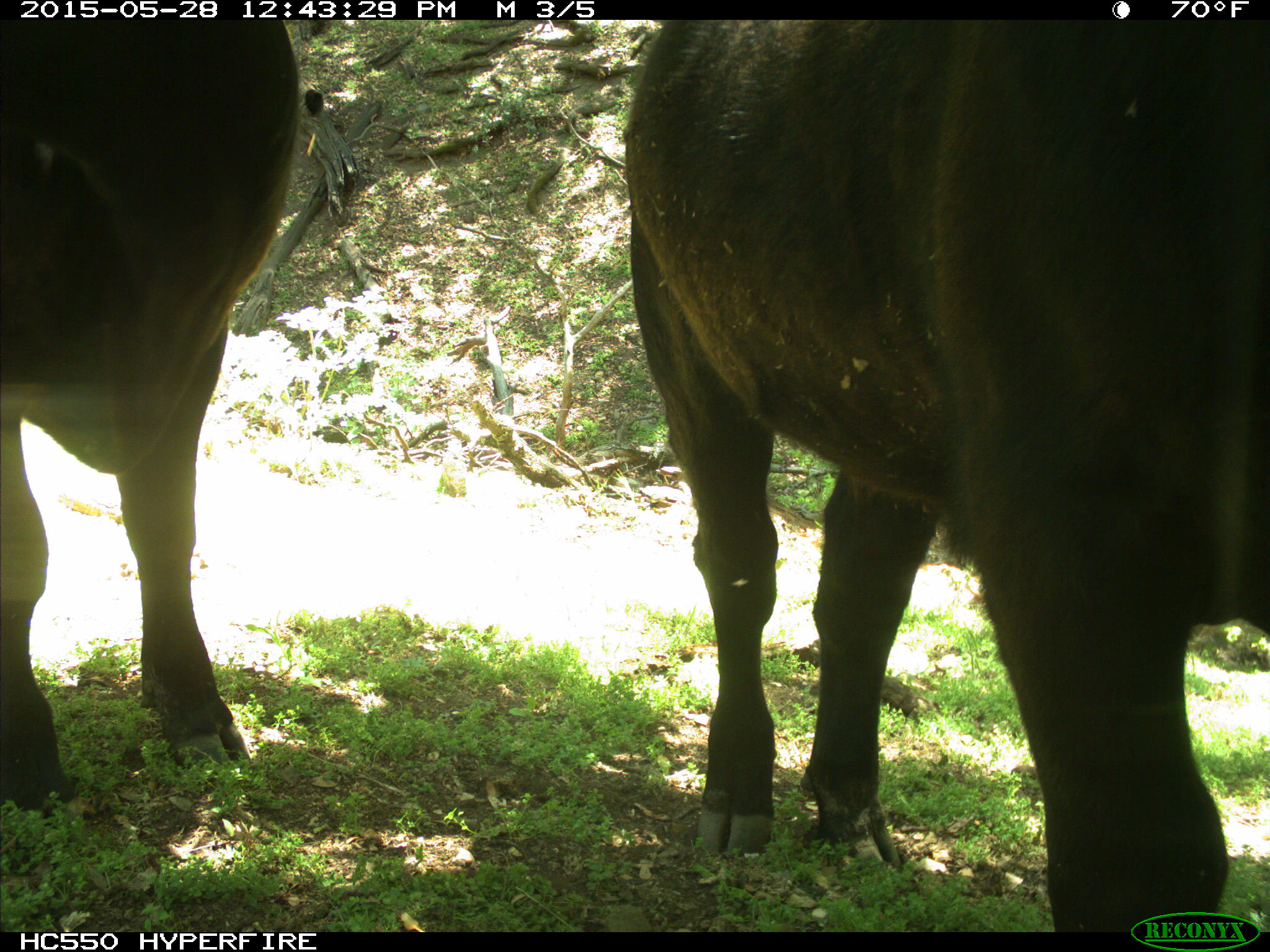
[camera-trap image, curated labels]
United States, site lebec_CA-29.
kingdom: Animalia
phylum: Chordata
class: Mammalia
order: Artiodactyla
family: Bovidae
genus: Bos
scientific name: Bos taurus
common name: domestic cow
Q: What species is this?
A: Bos taurus (domestic cow).